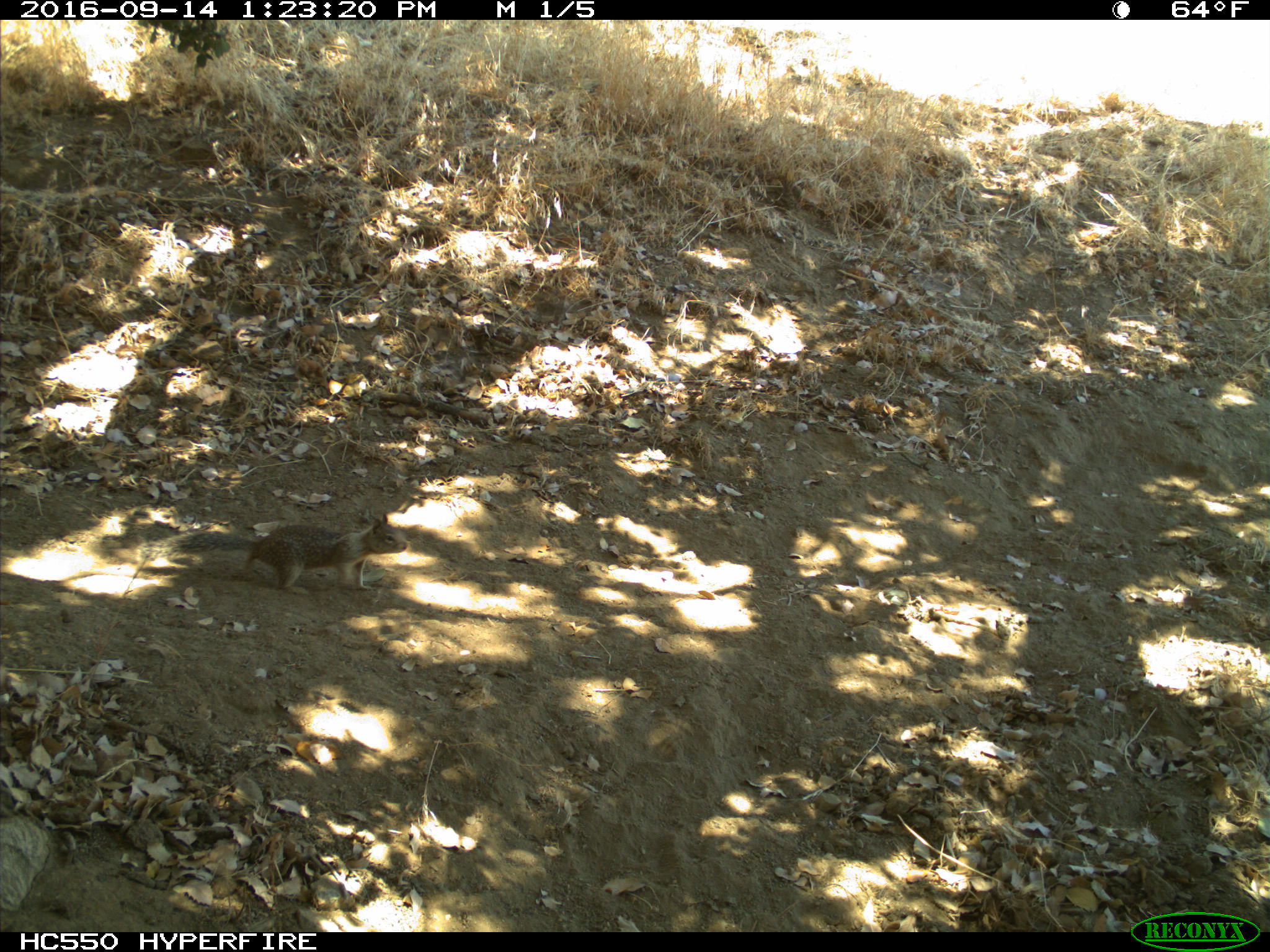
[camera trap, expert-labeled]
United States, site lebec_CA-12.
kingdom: Animalia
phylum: Chordata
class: Mammalia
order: Rodentia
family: Sciuridae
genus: Otospermophilus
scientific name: Otospermophilus beecheyi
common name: california ground squirrel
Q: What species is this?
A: Otospermophilus beecheyi (california ground squirrel).